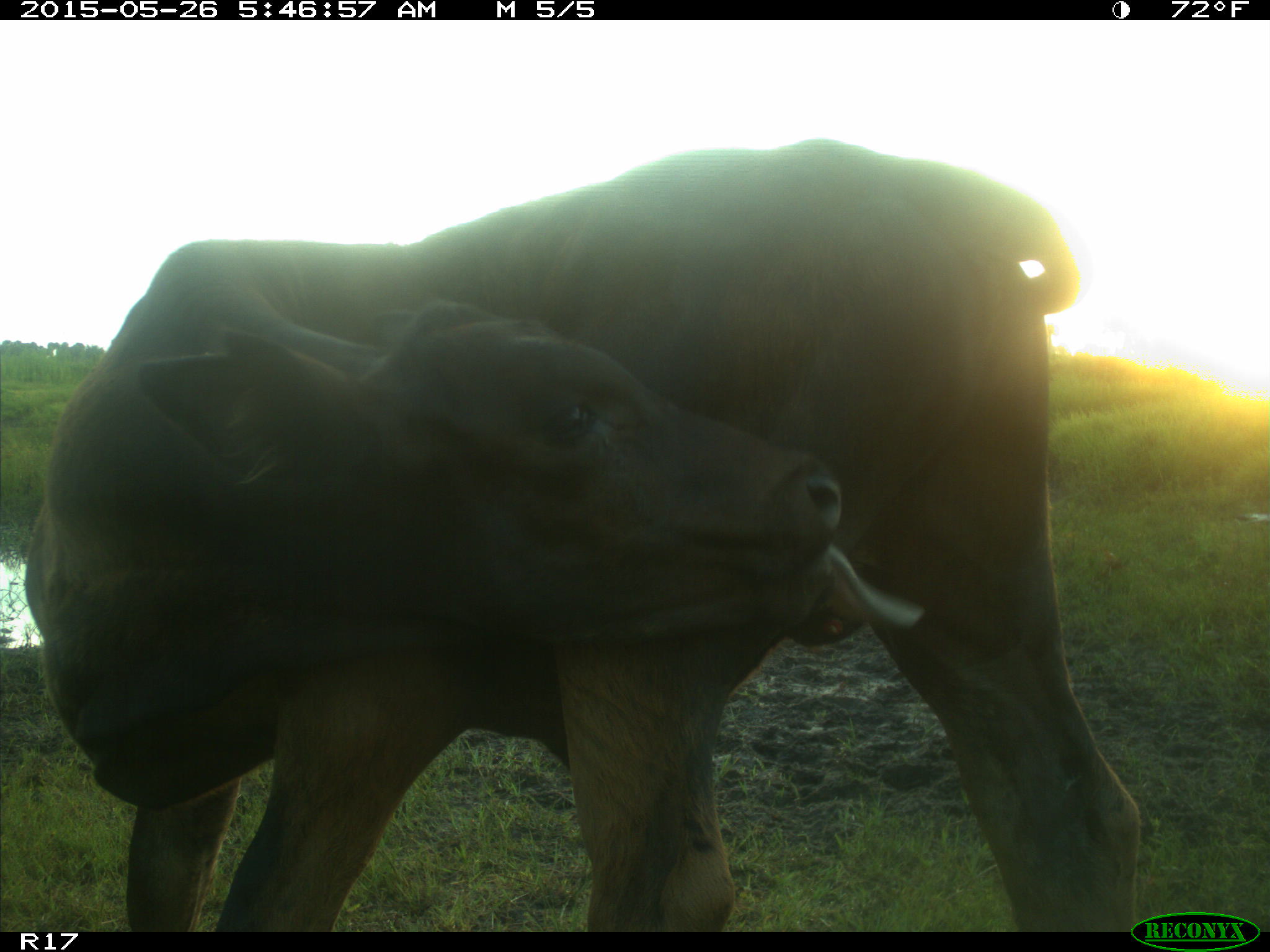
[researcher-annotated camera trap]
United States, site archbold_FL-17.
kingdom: Animalia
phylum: Chordata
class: Mammalia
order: Artiodactyla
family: Bovidae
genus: Bos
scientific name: Bos taurus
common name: domestic cow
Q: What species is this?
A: Bos taurus (domestic cow).